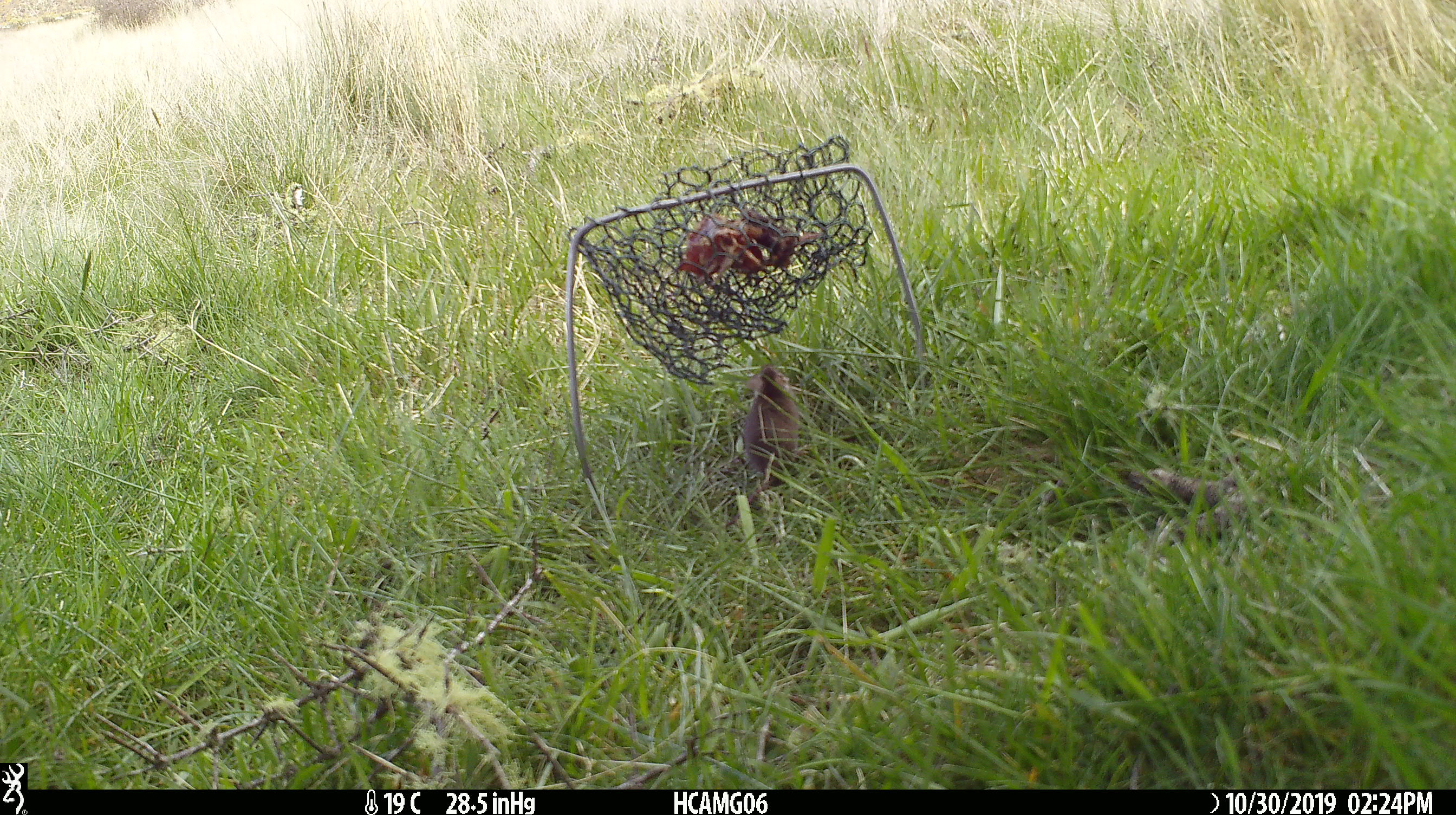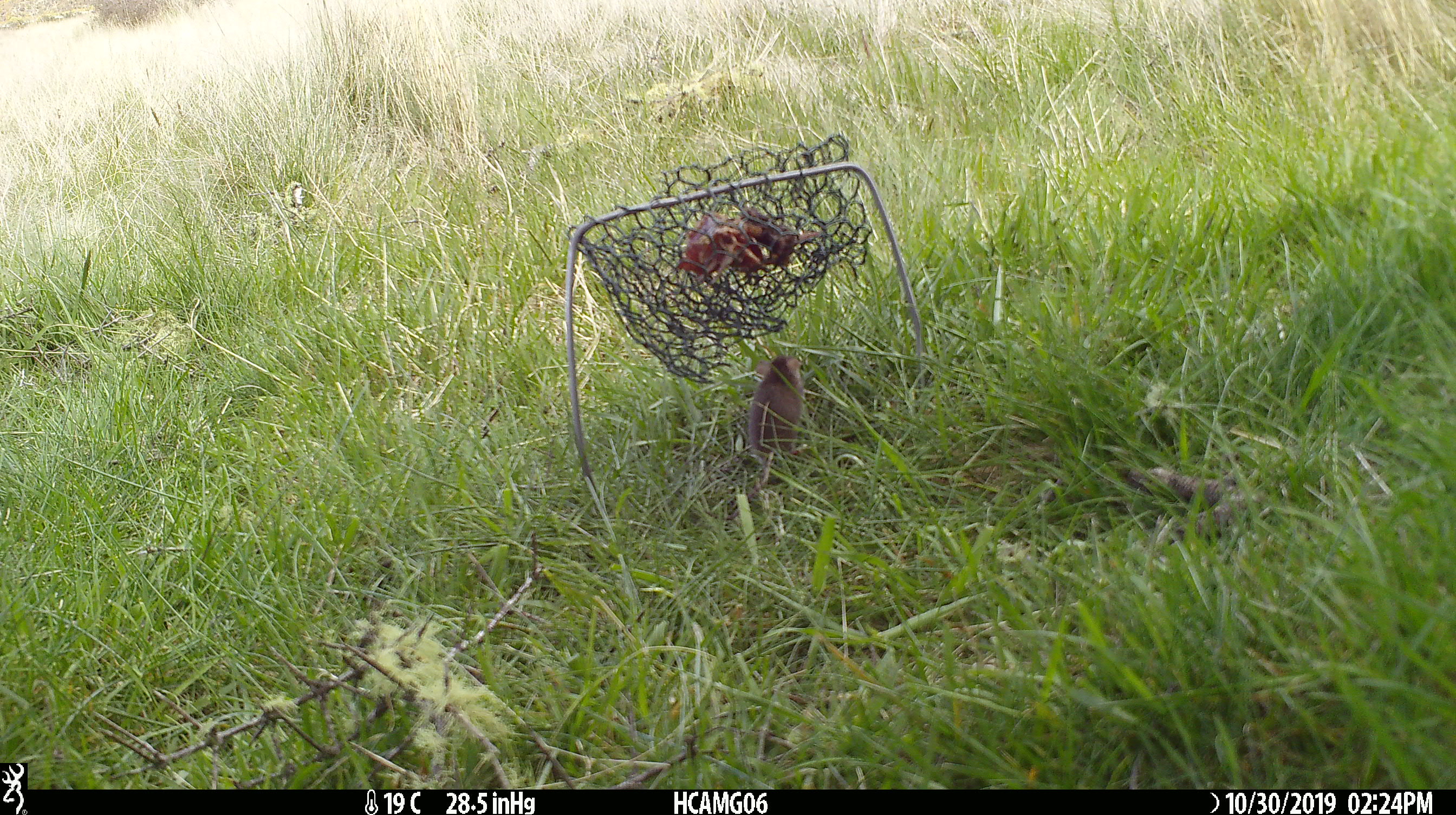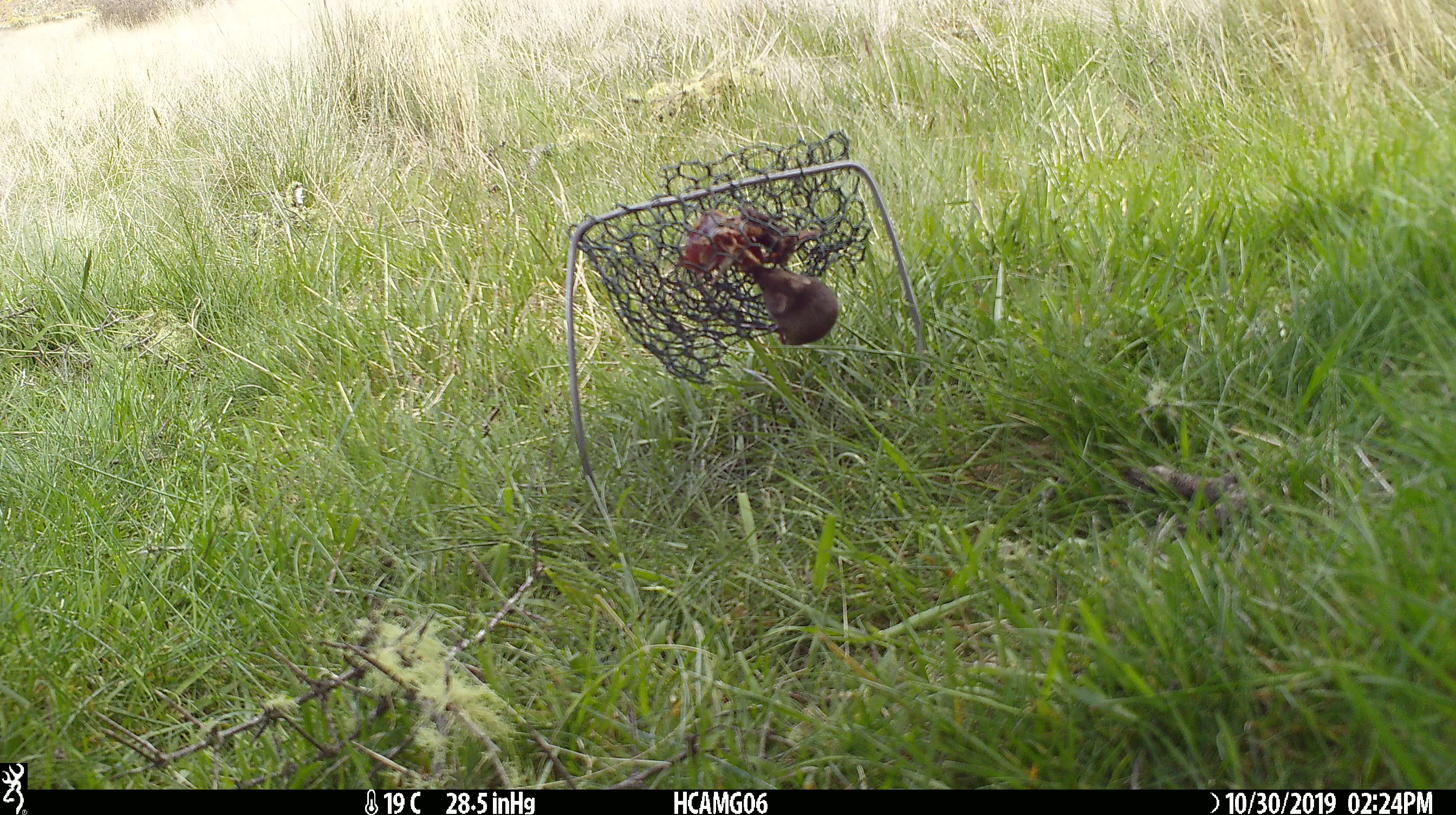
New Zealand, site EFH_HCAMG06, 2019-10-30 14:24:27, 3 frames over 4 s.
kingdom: Animalia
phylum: Chordata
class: Mammalia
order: Rodentia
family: Muridae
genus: Mus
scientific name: Mus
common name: mouse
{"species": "mouse (Mus)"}